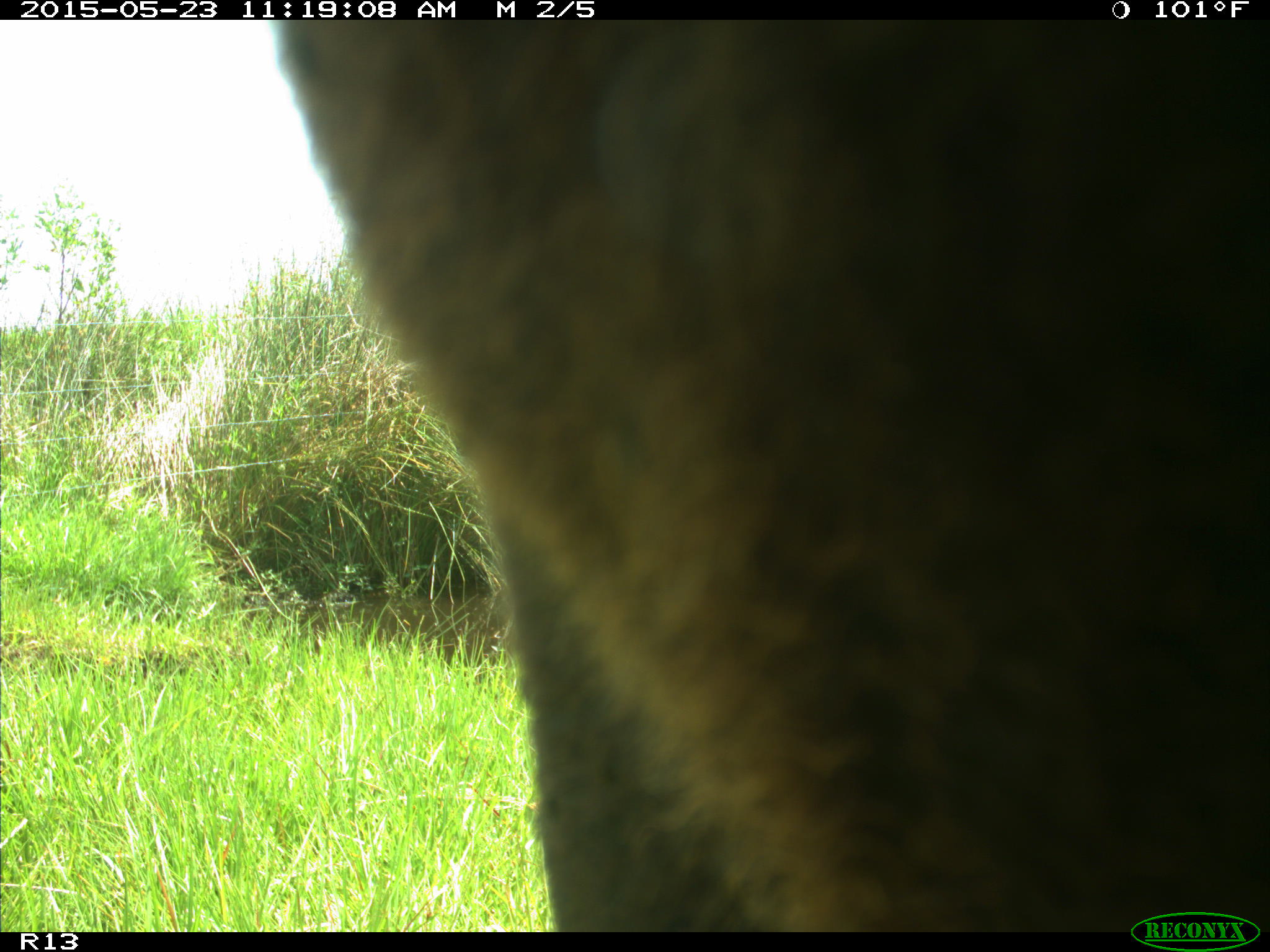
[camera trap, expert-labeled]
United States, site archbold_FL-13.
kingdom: Animalia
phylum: Chordata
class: Mammalia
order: Artiodactyla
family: Bovidae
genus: Bos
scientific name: Bos taurus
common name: domestic cow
Bos taurus (domestic cow).